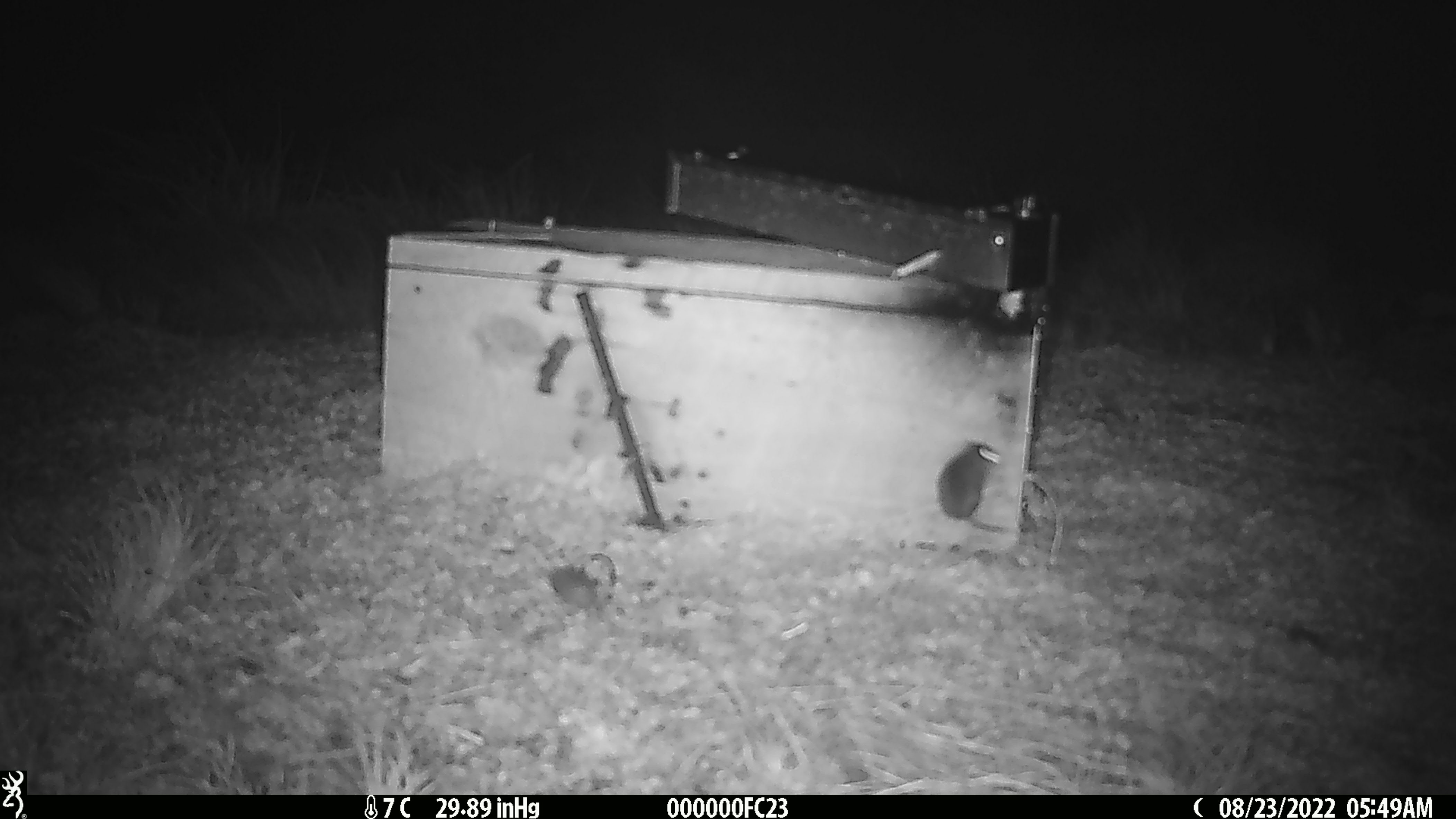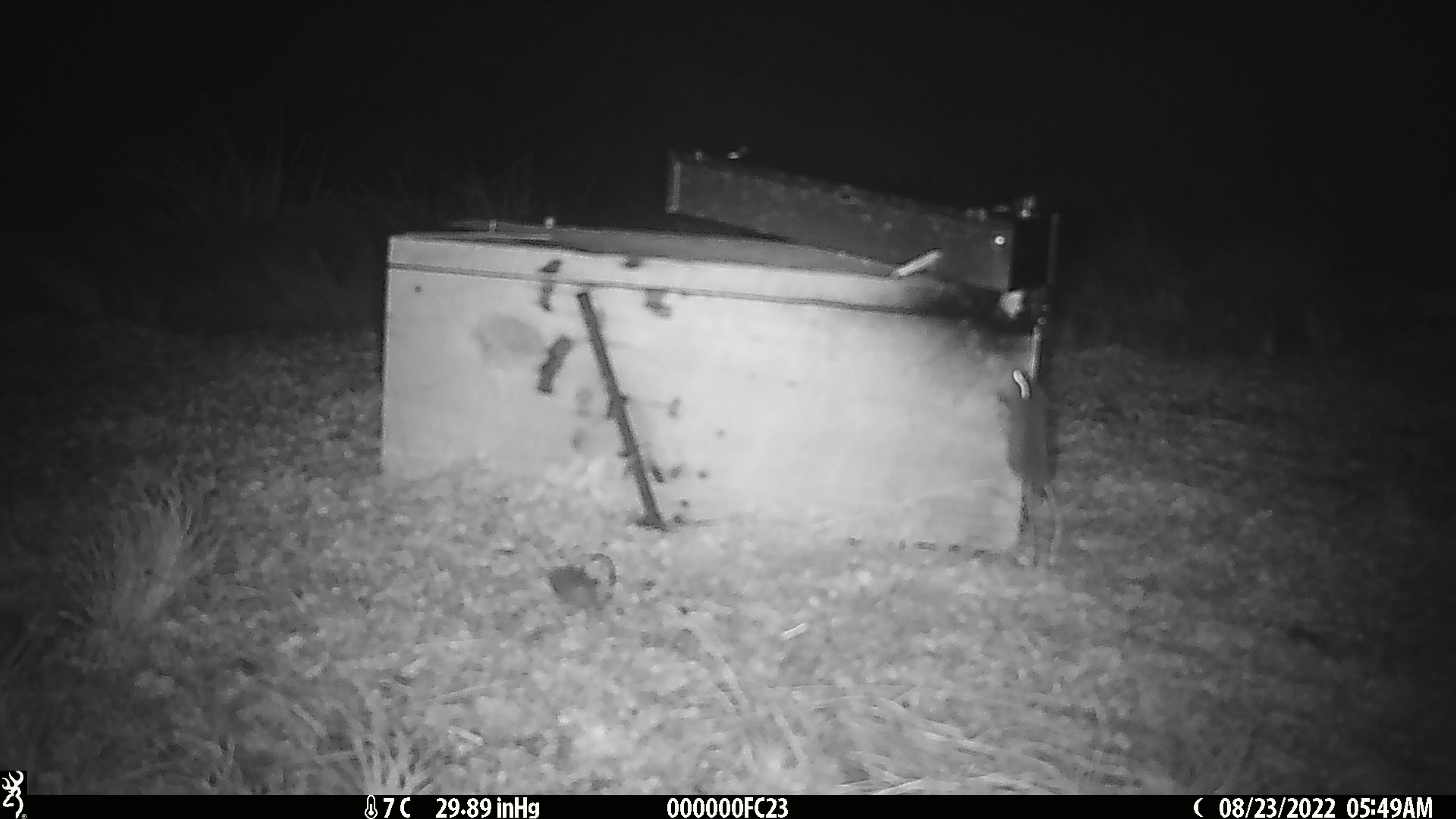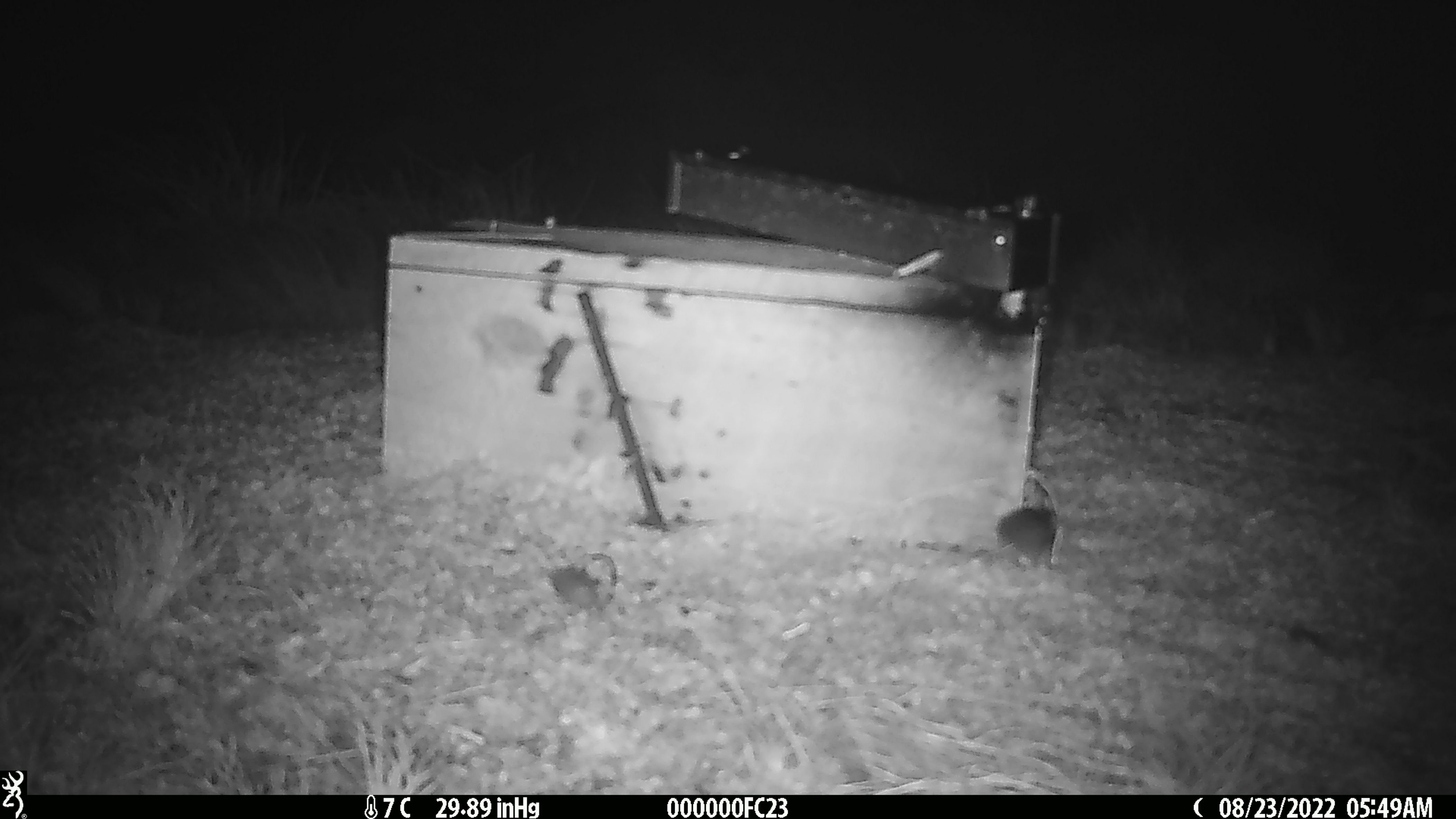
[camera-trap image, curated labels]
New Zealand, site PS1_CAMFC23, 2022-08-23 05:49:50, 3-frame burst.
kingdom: Animalia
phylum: Chordata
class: Mammalia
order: Rodentia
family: Muridae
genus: Mus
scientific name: Mus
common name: mouse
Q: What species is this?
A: Mouse (Mus).